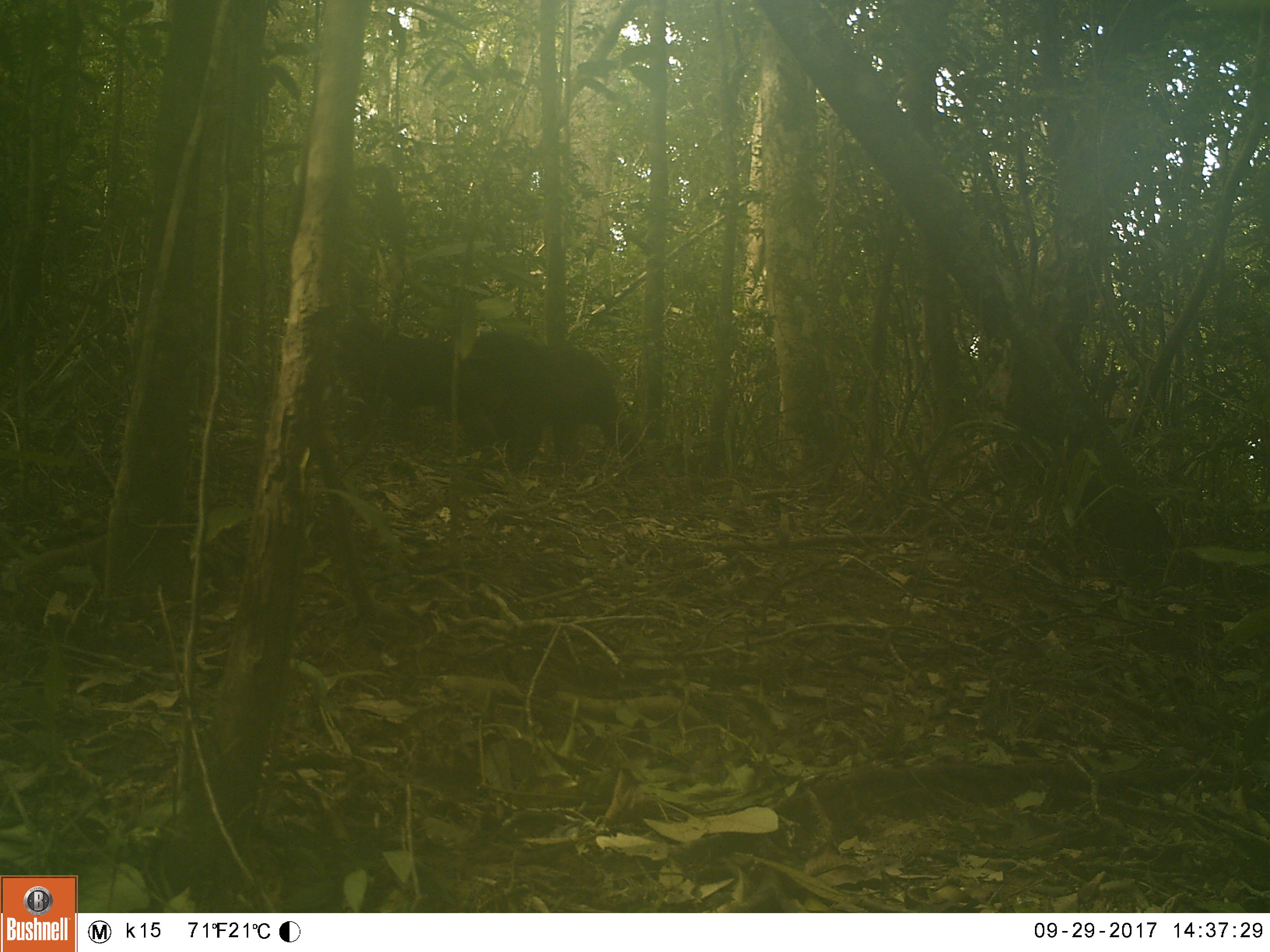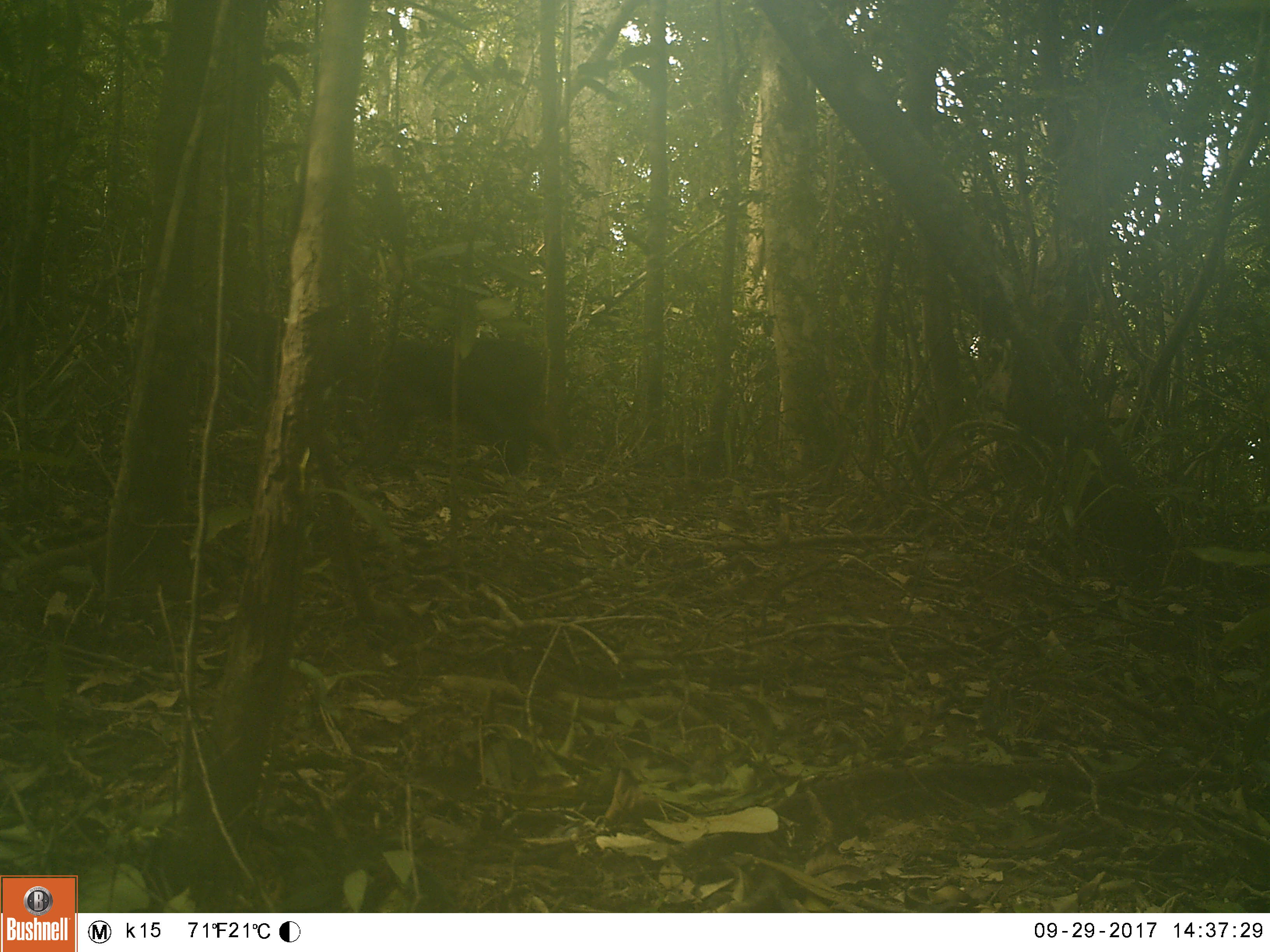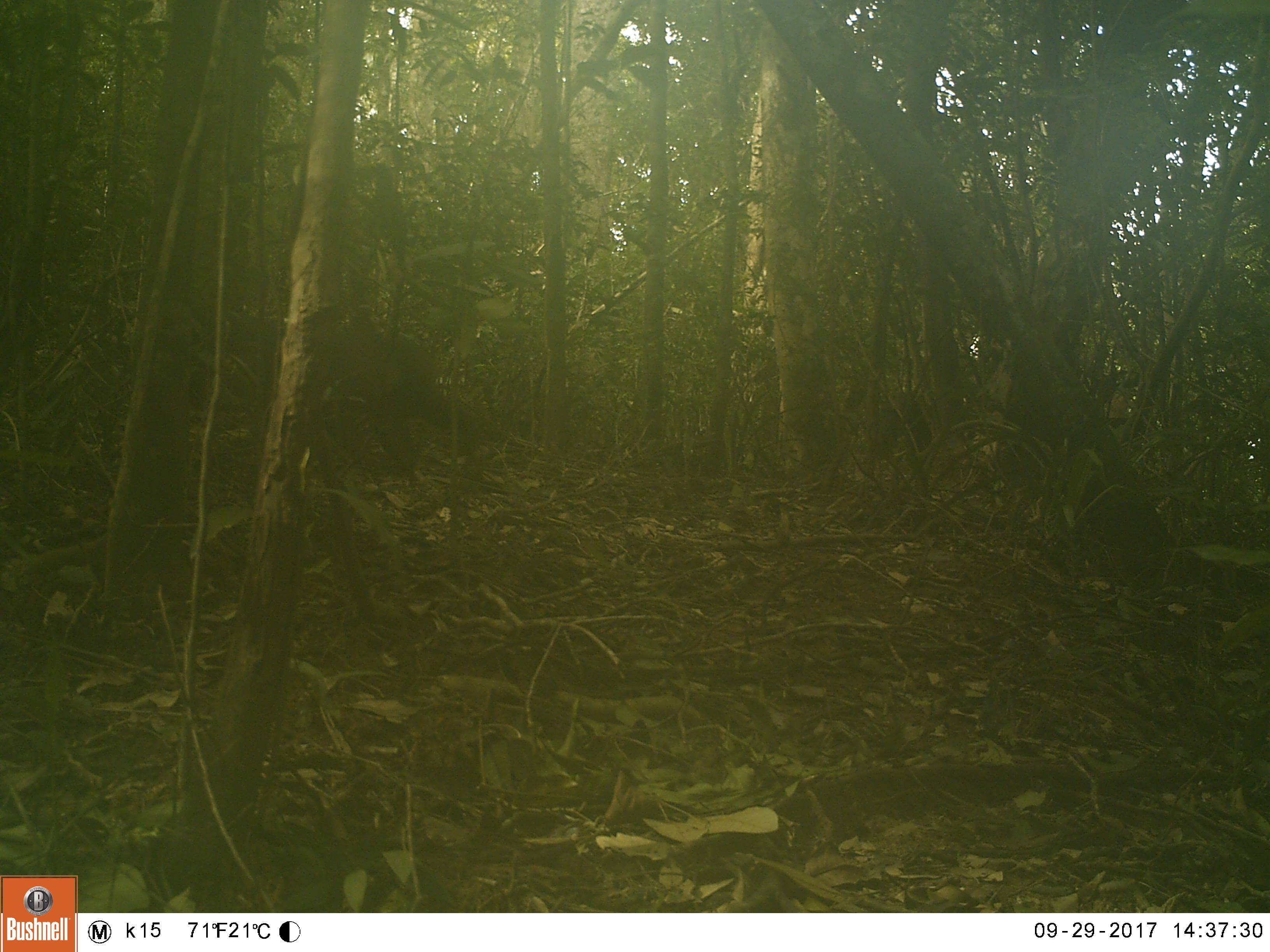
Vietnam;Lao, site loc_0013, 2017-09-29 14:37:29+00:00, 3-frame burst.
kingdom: Animalia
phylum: Chordata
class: Mammalia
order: Primates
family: Cercopithecidae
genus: Macaca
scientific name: Macaca arctoides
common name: stump-tailed macaque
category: stump tailed macaque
Stump tailed macaque (stump-tailed macaque) (Macaca arctoides). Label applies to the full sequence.